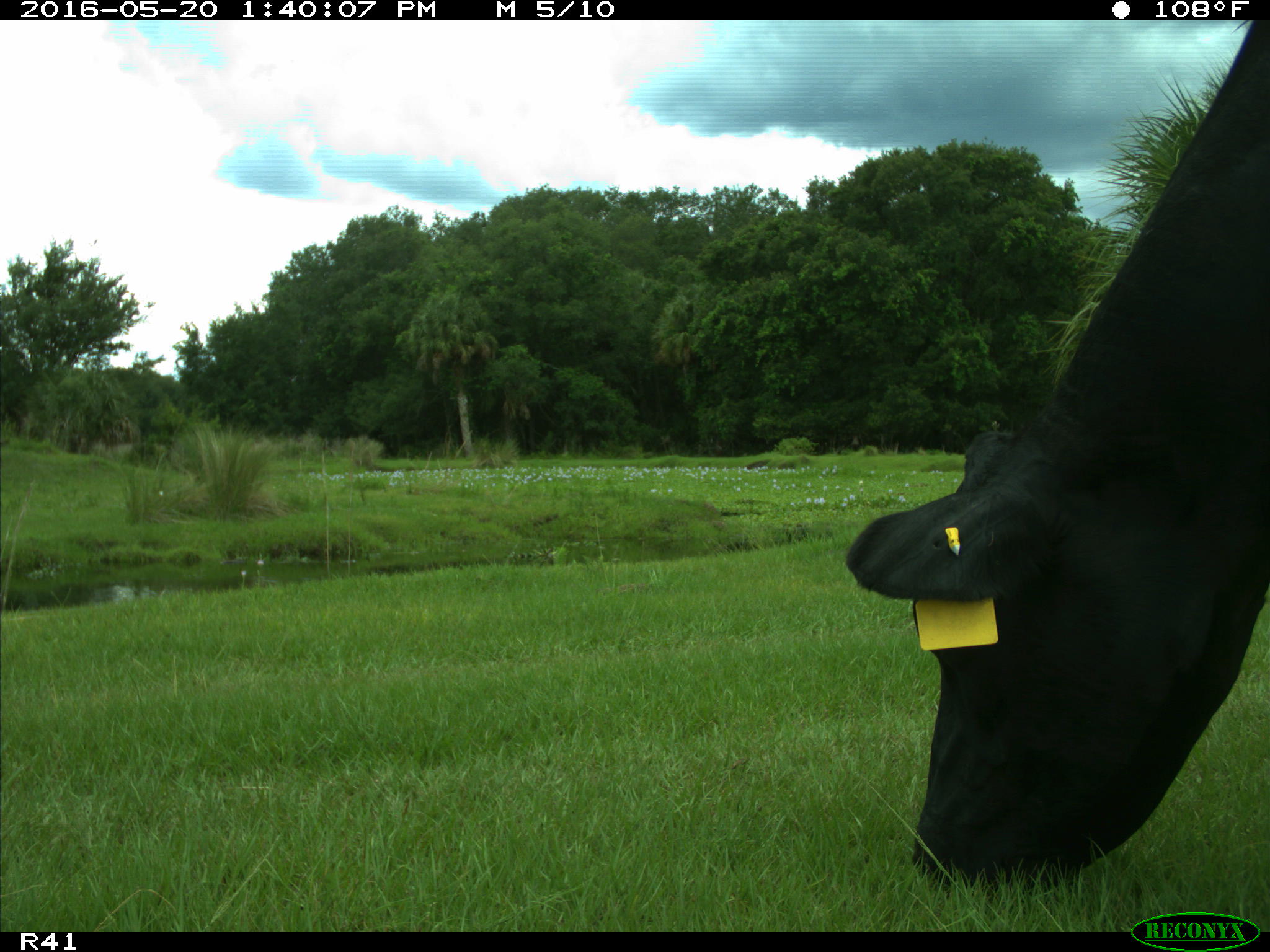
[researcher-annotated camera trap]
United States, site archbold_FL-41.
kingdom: Animalia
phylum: Chordata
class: Mammalia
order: Artiodactyla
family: Bovidae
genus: Bos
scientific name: Bos taurus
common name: domestic cow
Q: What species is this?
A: Bos taurus (domestic cow).